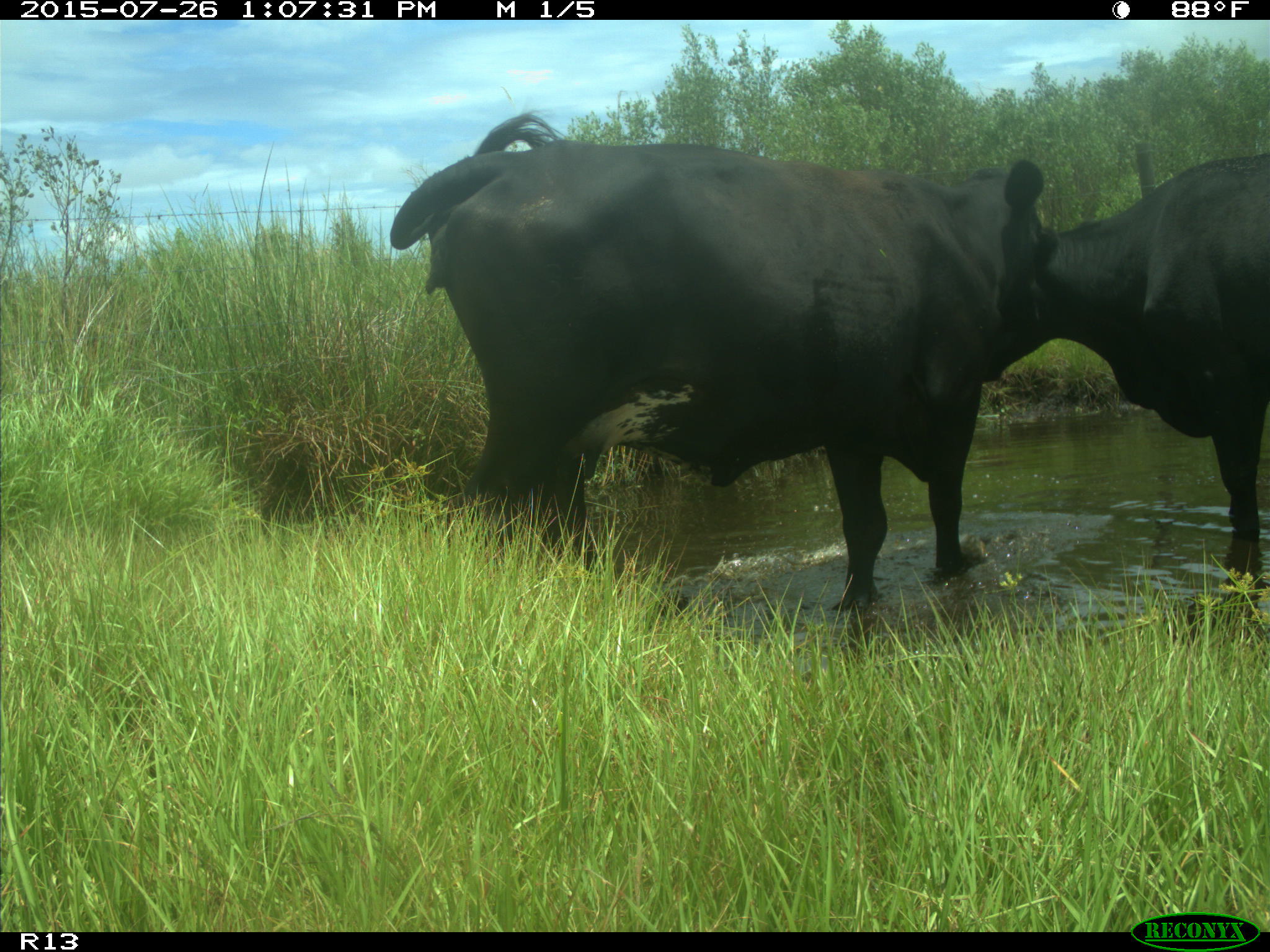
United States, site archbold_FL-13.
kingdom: Animalia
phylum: Chordata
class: Mammalia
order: Artiodactyla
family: Bovidae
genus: Bos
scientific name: Bos taurus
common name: domestic cow